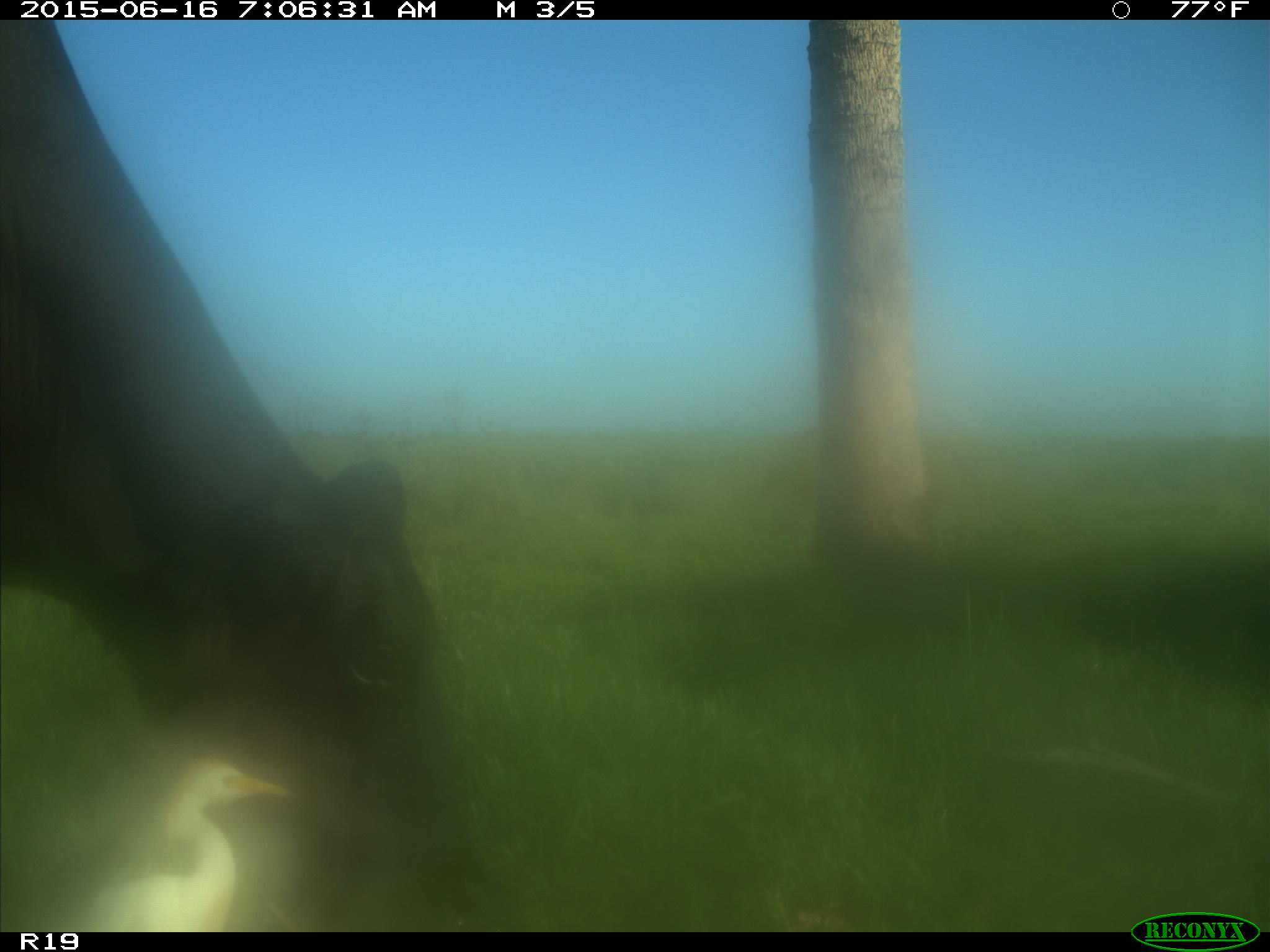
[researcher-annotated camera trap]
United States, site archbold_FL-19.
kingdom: Animalia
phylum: Chordata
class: Mammalia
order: Artiodactyla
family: Bovidae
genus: Bos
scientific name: Bos taurus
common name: domestic cow